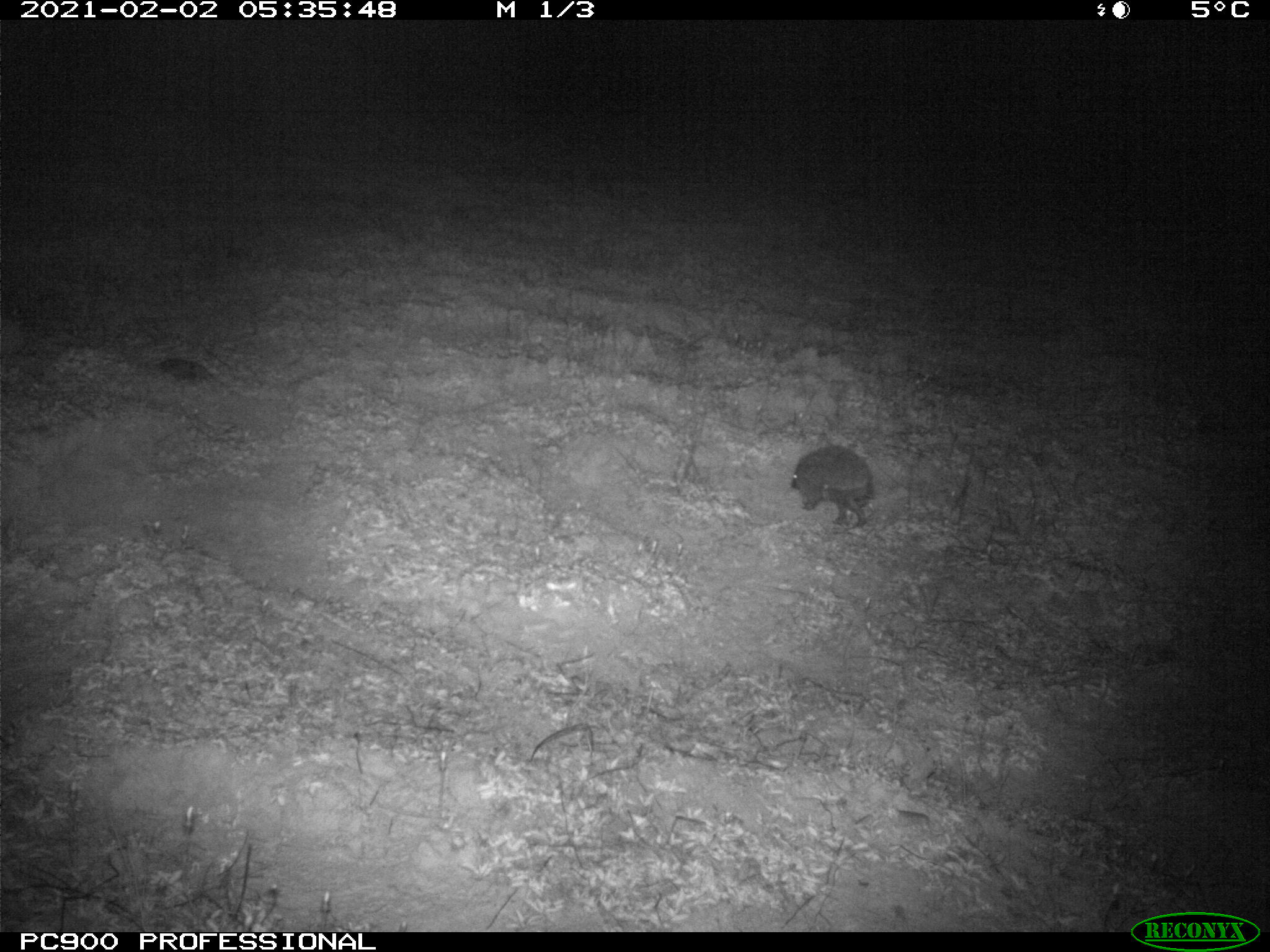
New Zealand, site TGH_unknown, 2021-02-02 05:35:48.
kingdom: Animalia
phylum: Chordata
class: Mammalia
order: Eulipotyphla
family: Erinaceidae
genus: Erinaceus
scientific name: Erinaceus europaeus europaeus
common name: european hedgehog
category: hedgehog